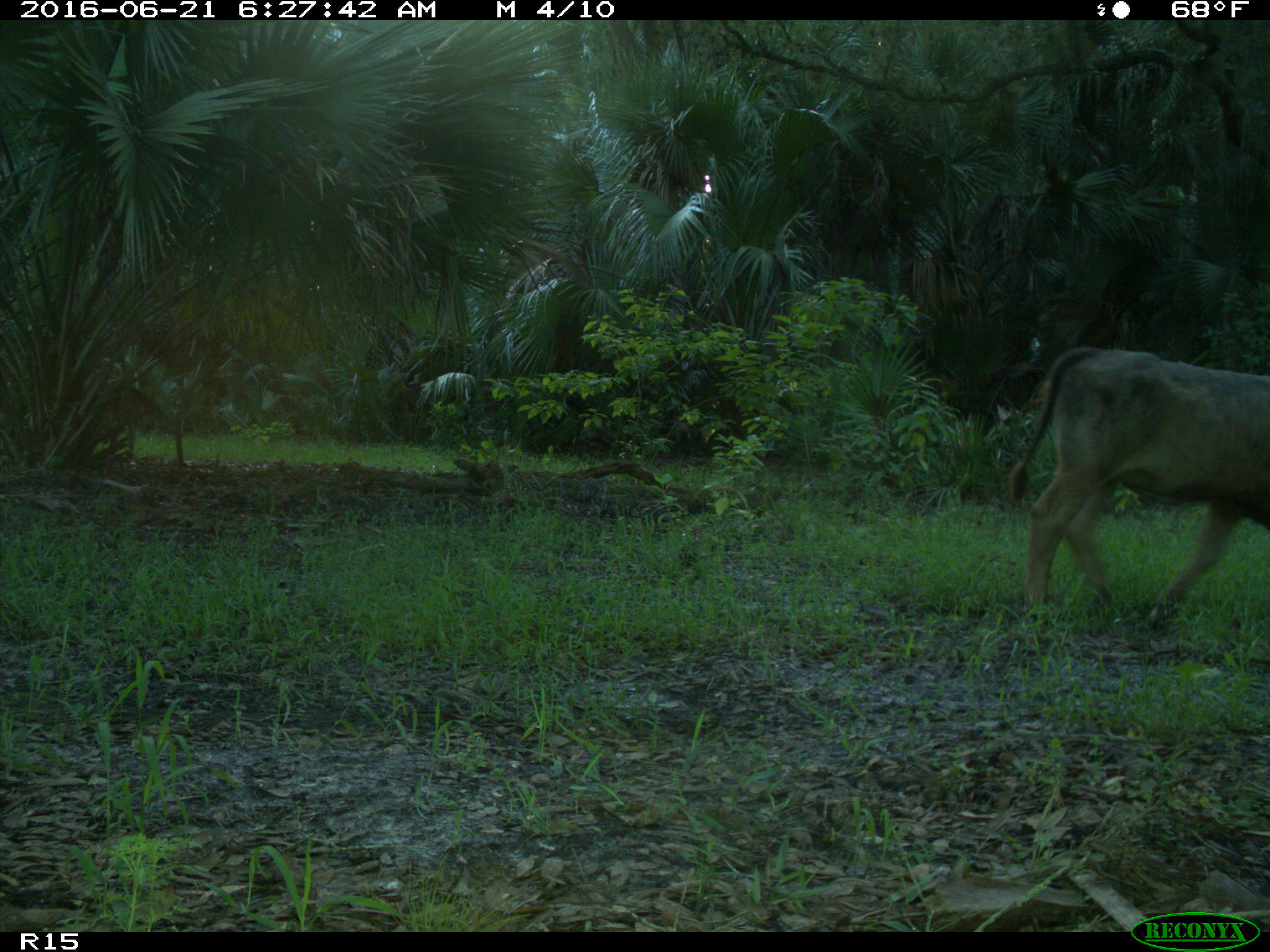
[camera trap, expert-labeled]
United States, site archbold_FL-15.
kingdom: Animalia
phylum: Chordata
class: Mammalia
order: Artiodactyla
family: Bovidae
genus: Bos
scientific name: Bos taurus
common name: domestic cow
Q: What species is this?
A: Bos taurus (domestic cow).